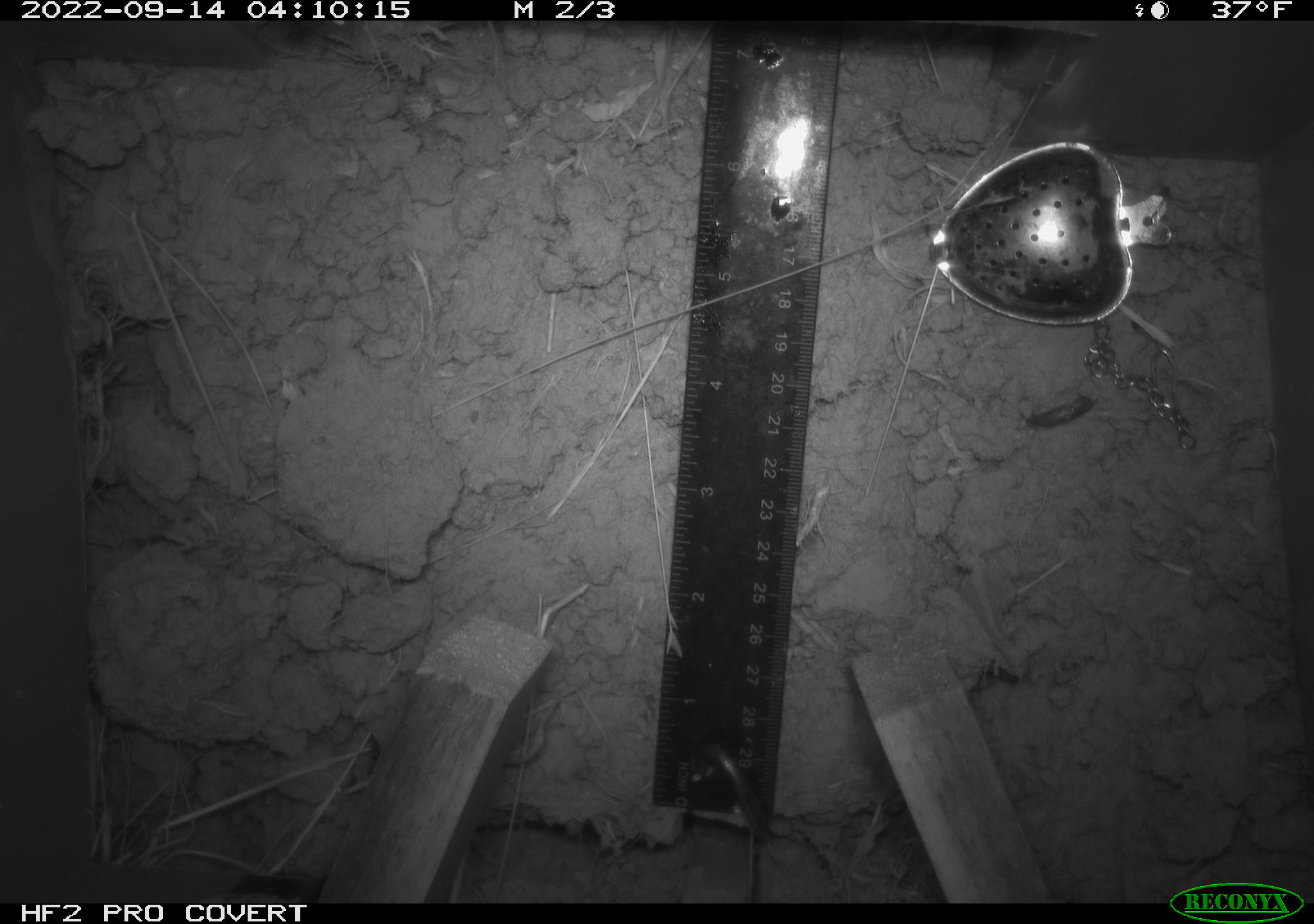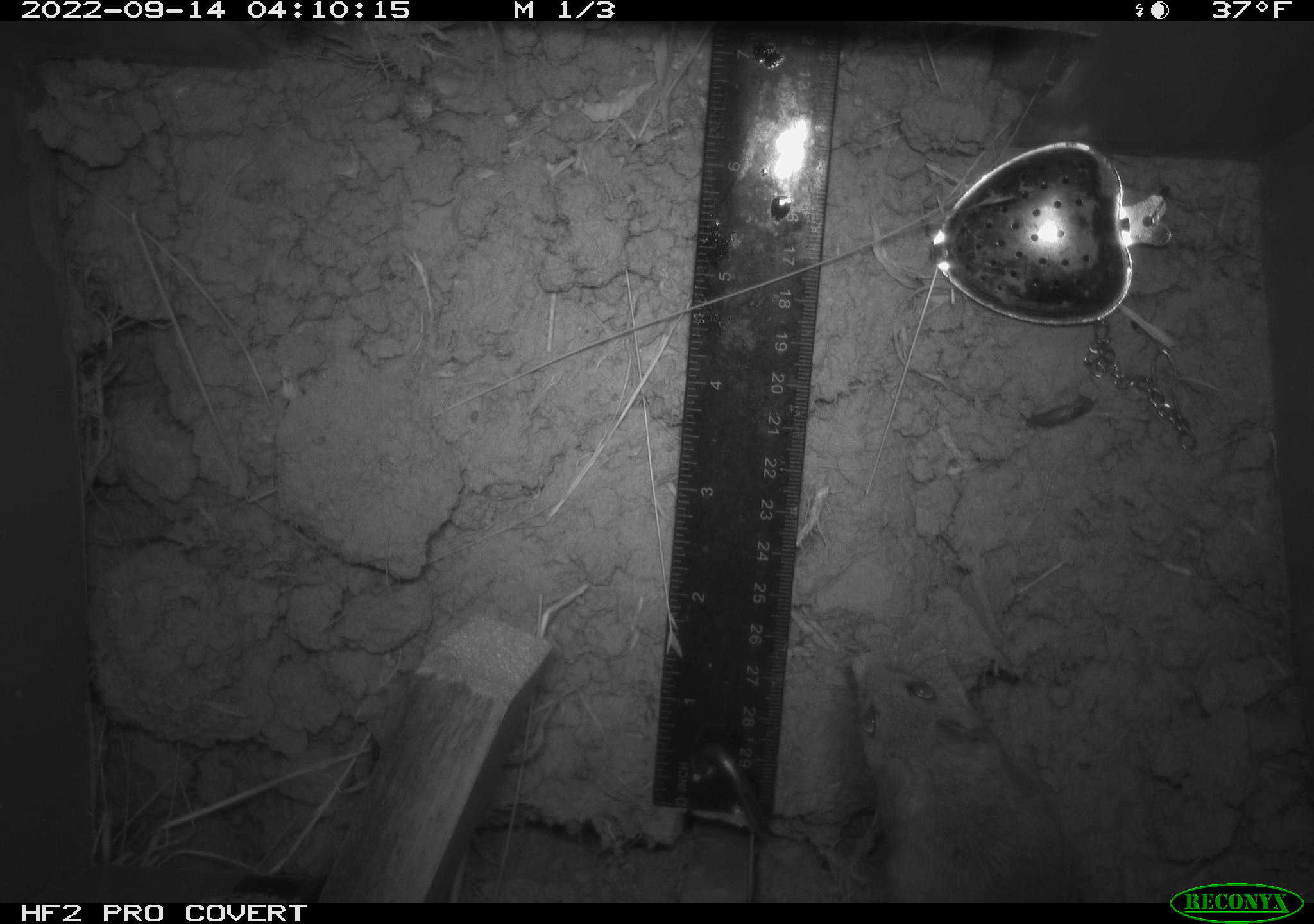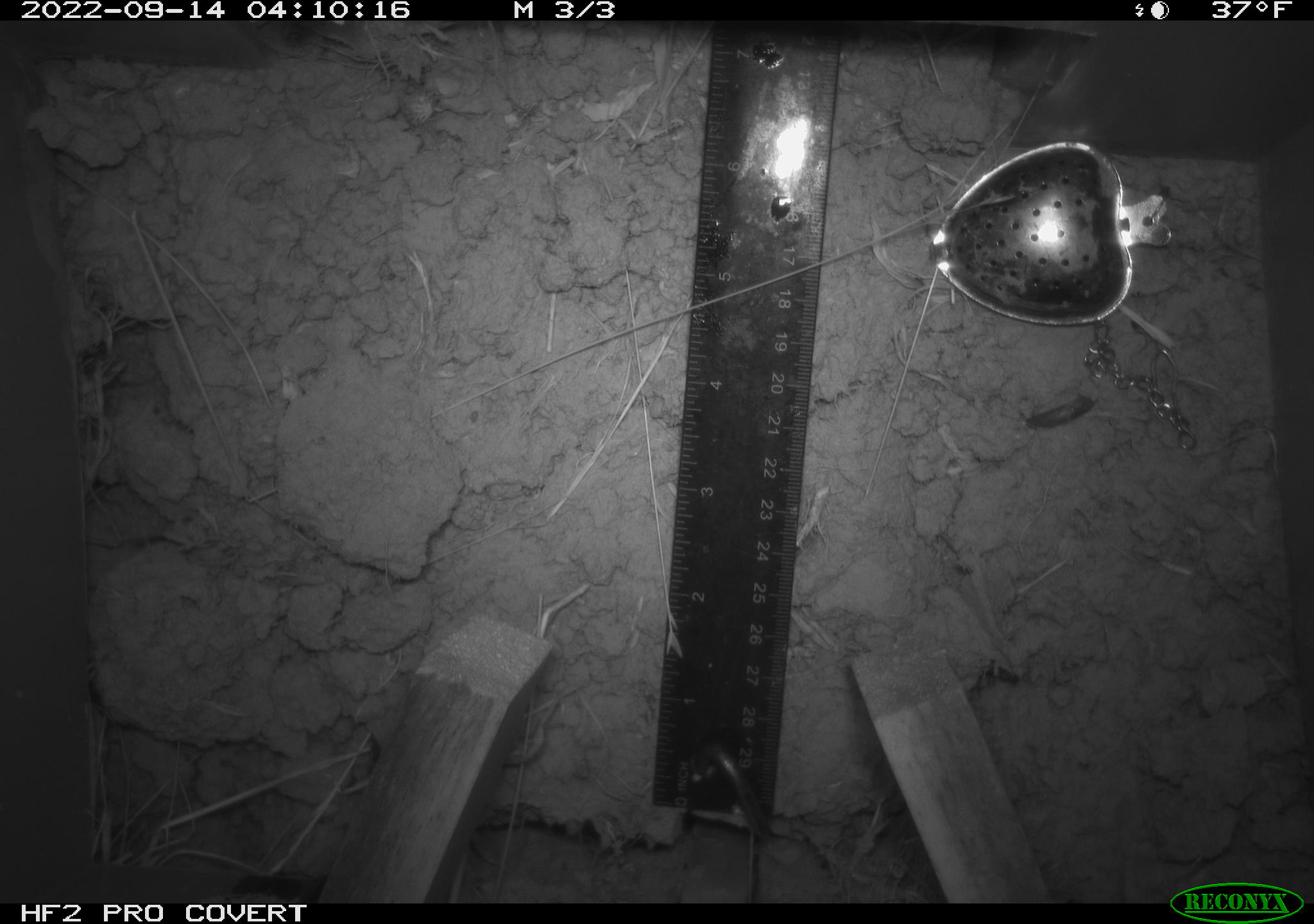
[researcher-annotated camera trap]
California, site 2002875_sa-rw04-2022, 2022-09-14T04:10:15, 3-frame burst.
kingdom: Animalia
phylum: Chordata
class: Mammalia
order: Rodentia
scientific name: Rodentia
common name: mouse species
Mouse species (Rodentia).